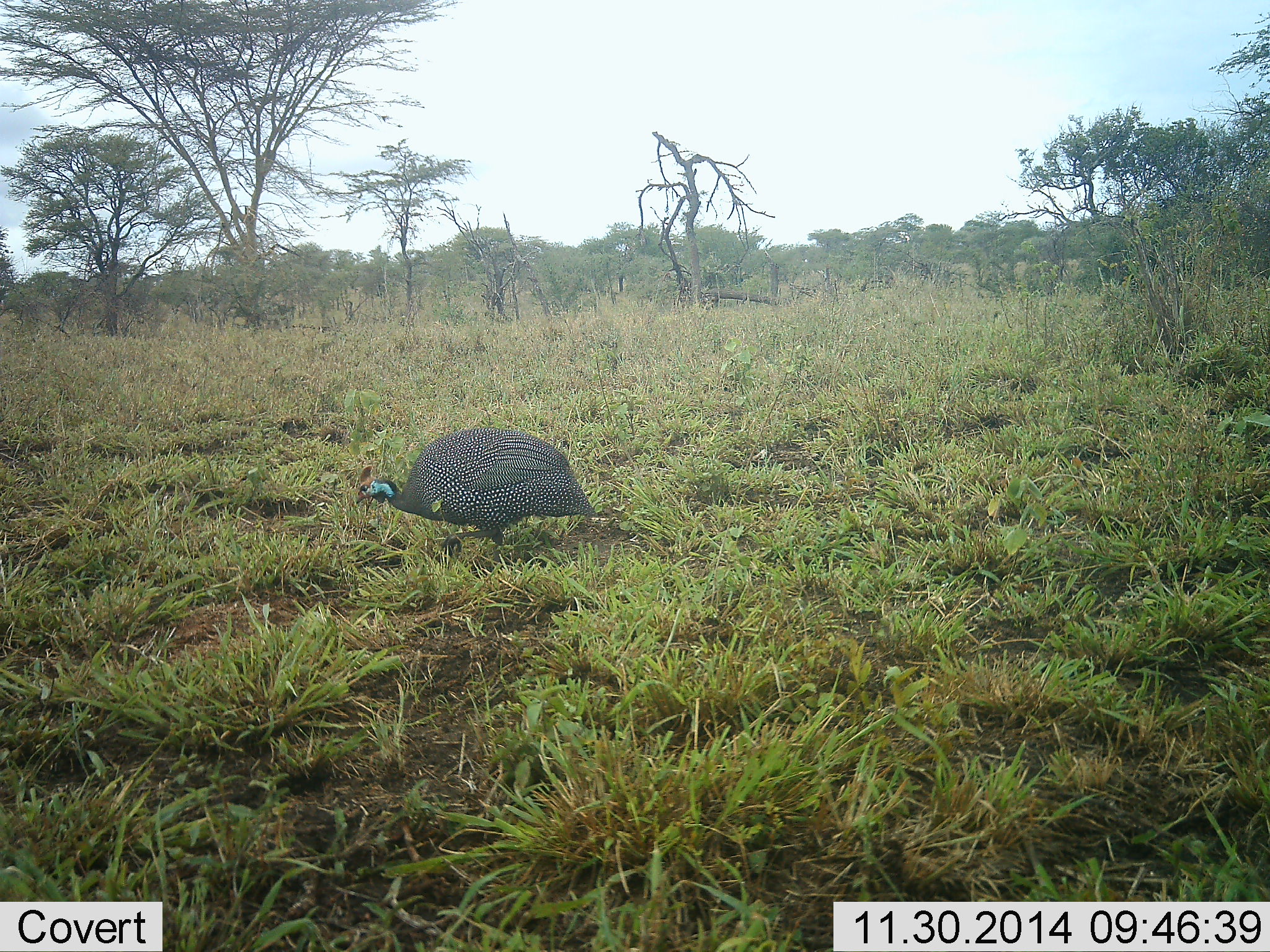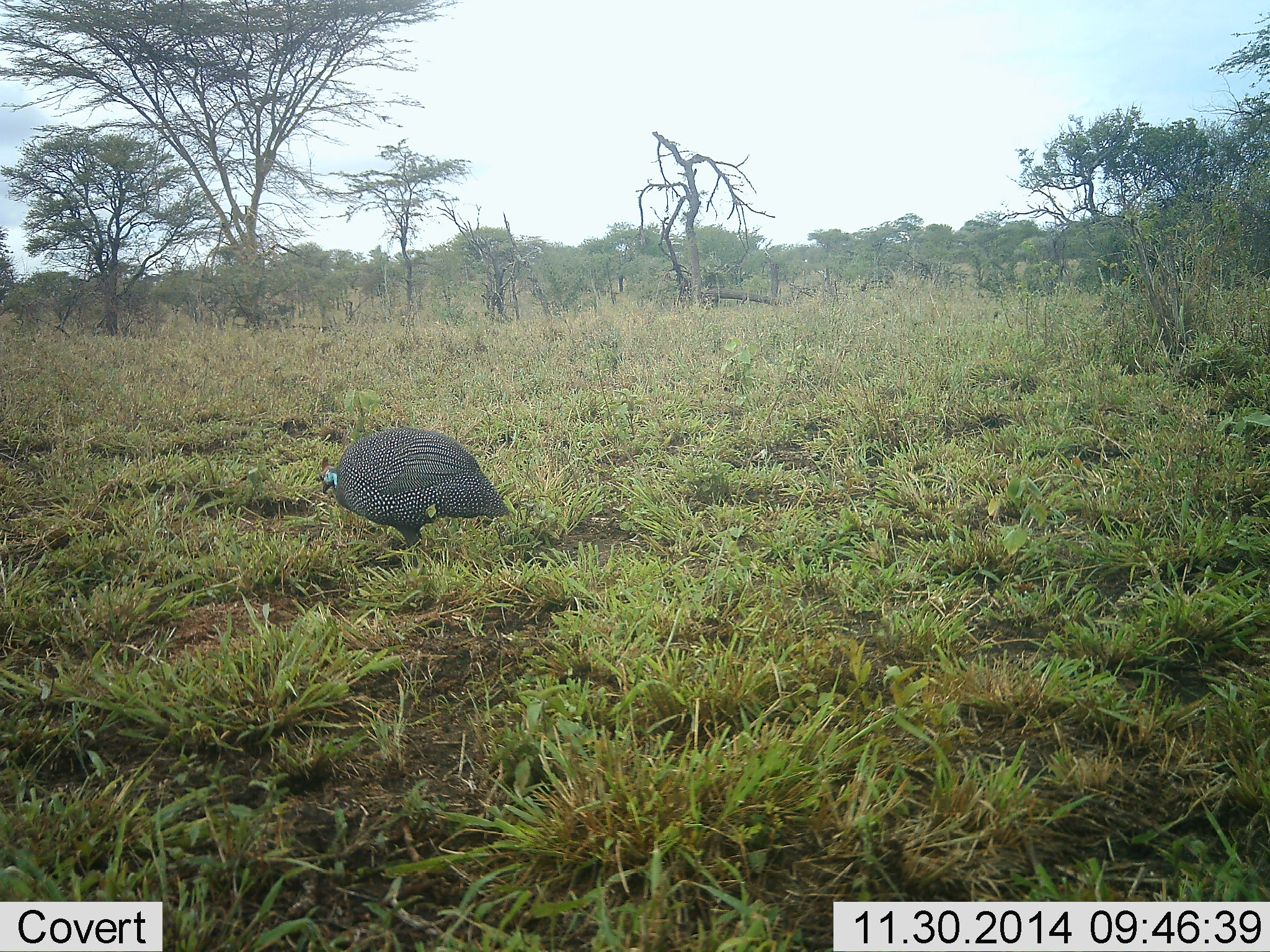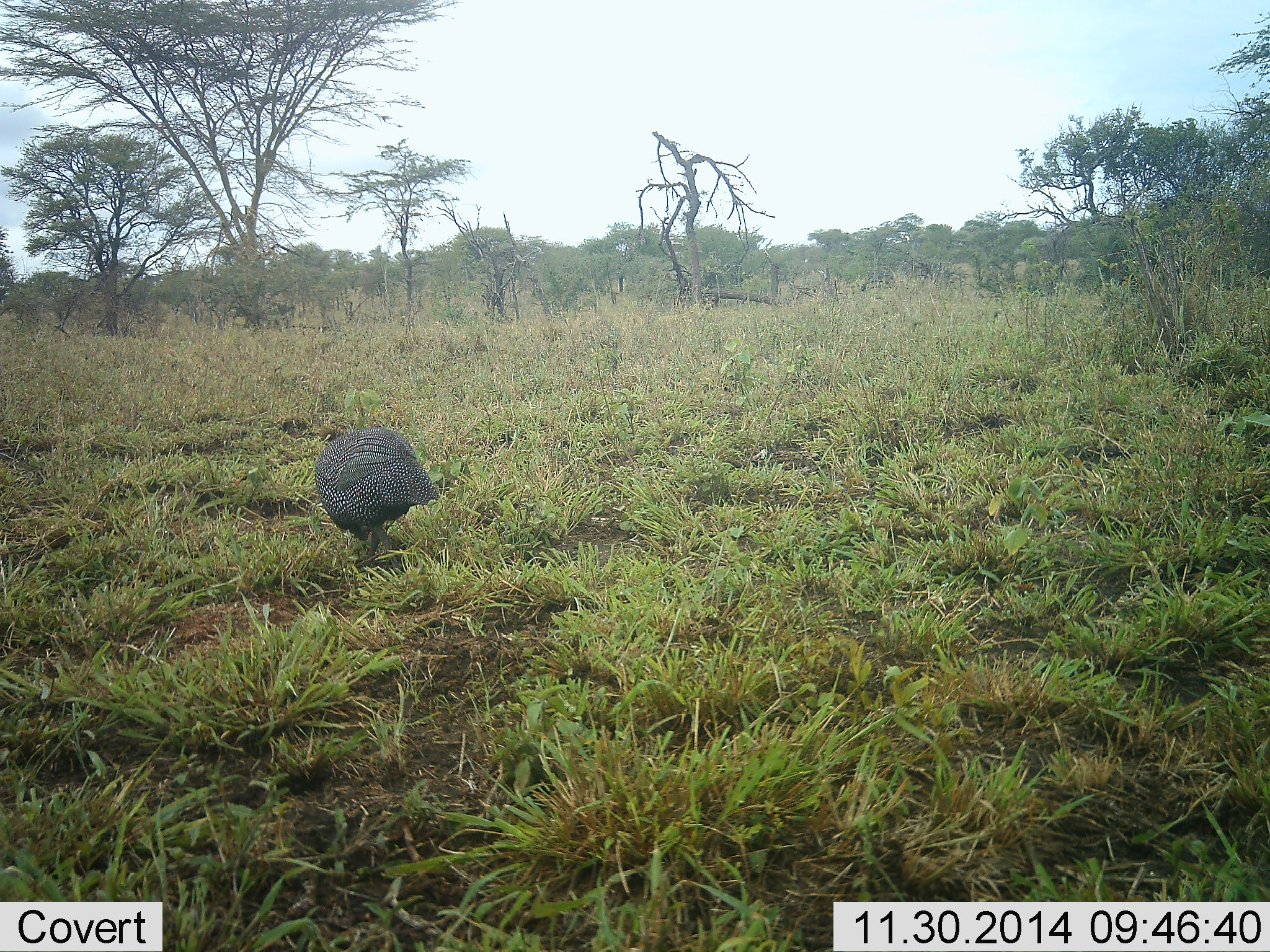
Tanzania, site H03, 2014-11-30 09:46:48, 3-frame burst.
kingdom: Animalia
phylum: Chordata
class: Aves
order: Galliformes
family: Numididae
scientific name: Numididae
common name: guinea fowl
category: guineafowl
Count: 1.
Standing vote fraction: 40%.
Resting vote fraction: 0%.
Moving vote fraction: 60%.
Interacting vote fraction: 0%.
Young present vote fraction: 0%.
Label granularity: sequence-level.